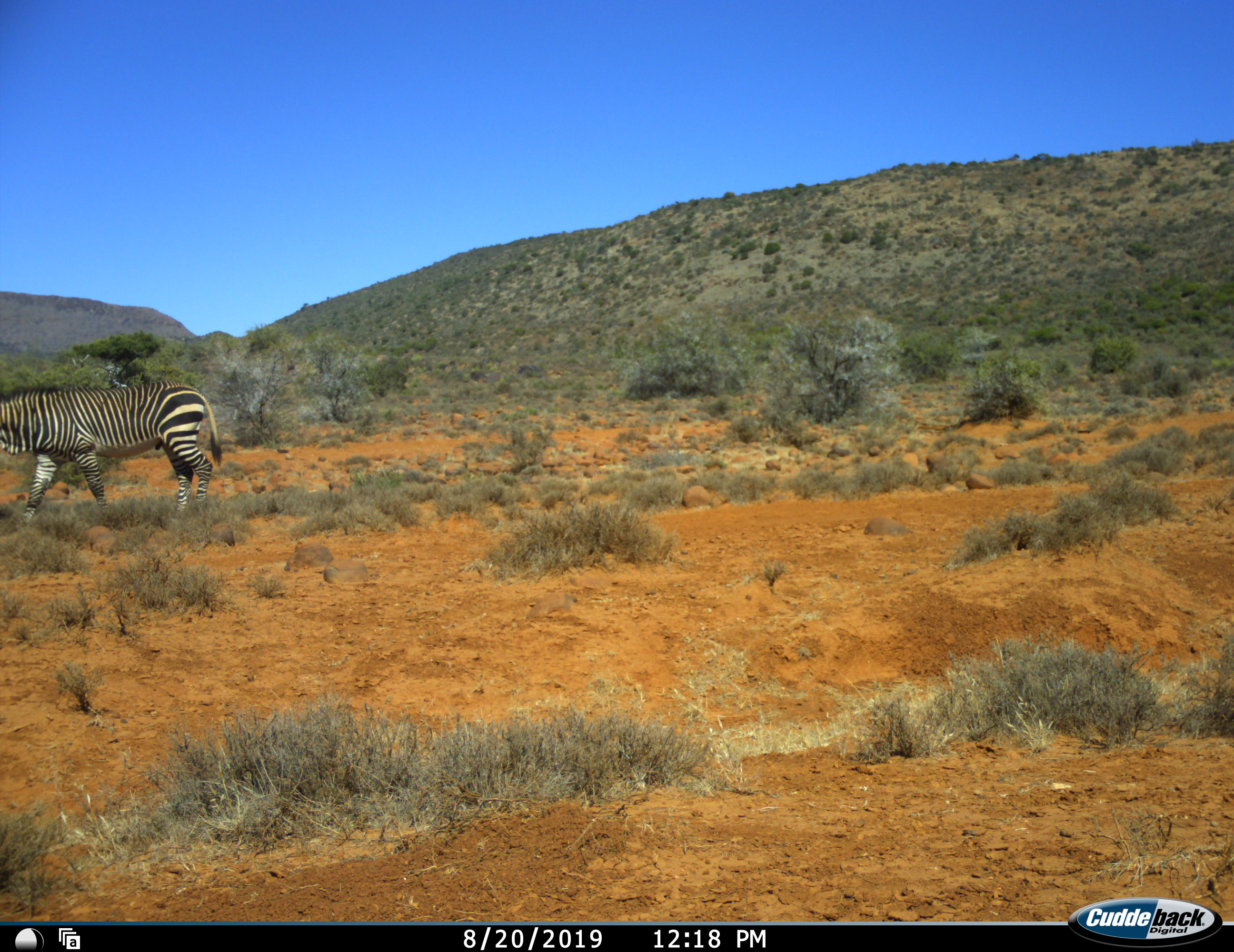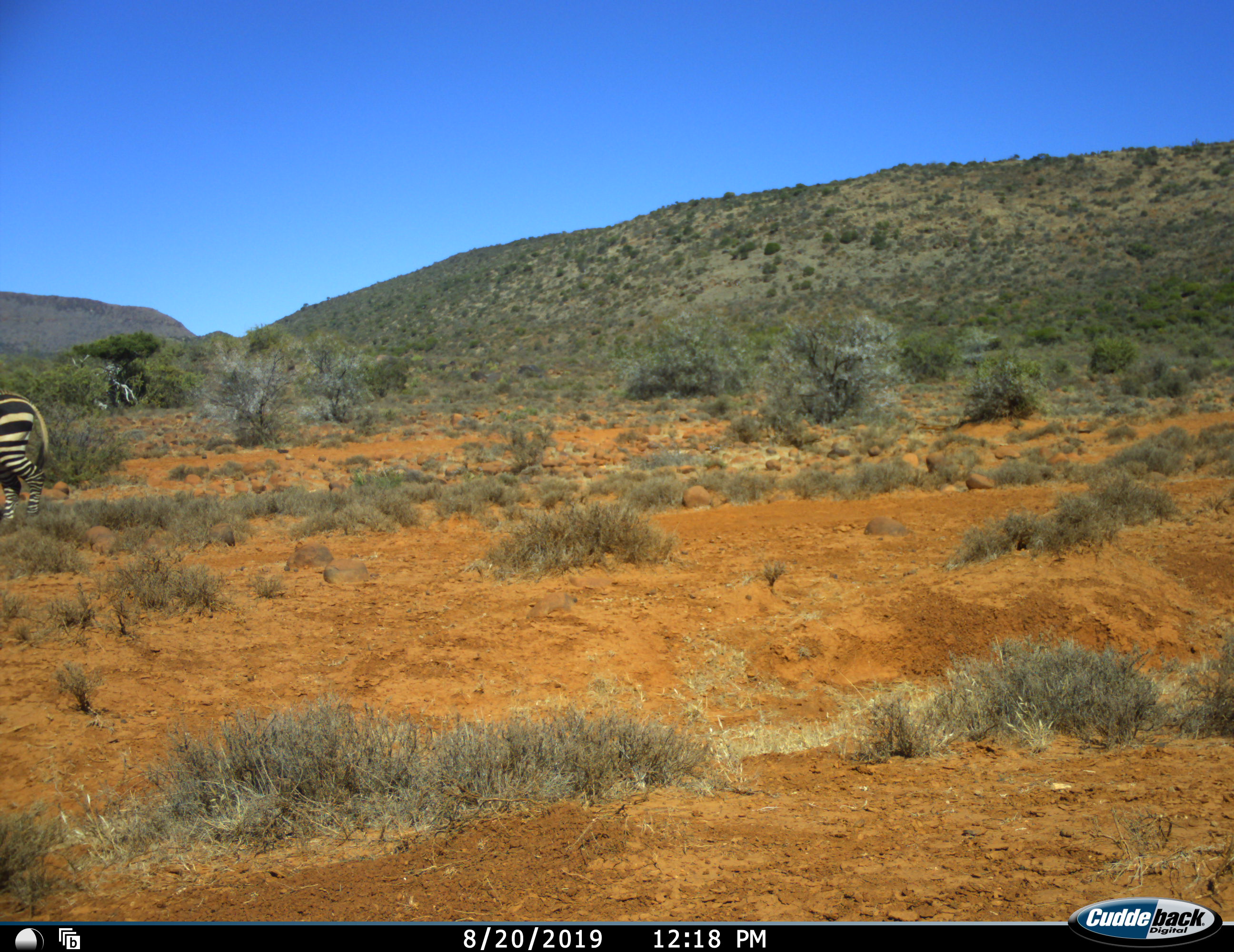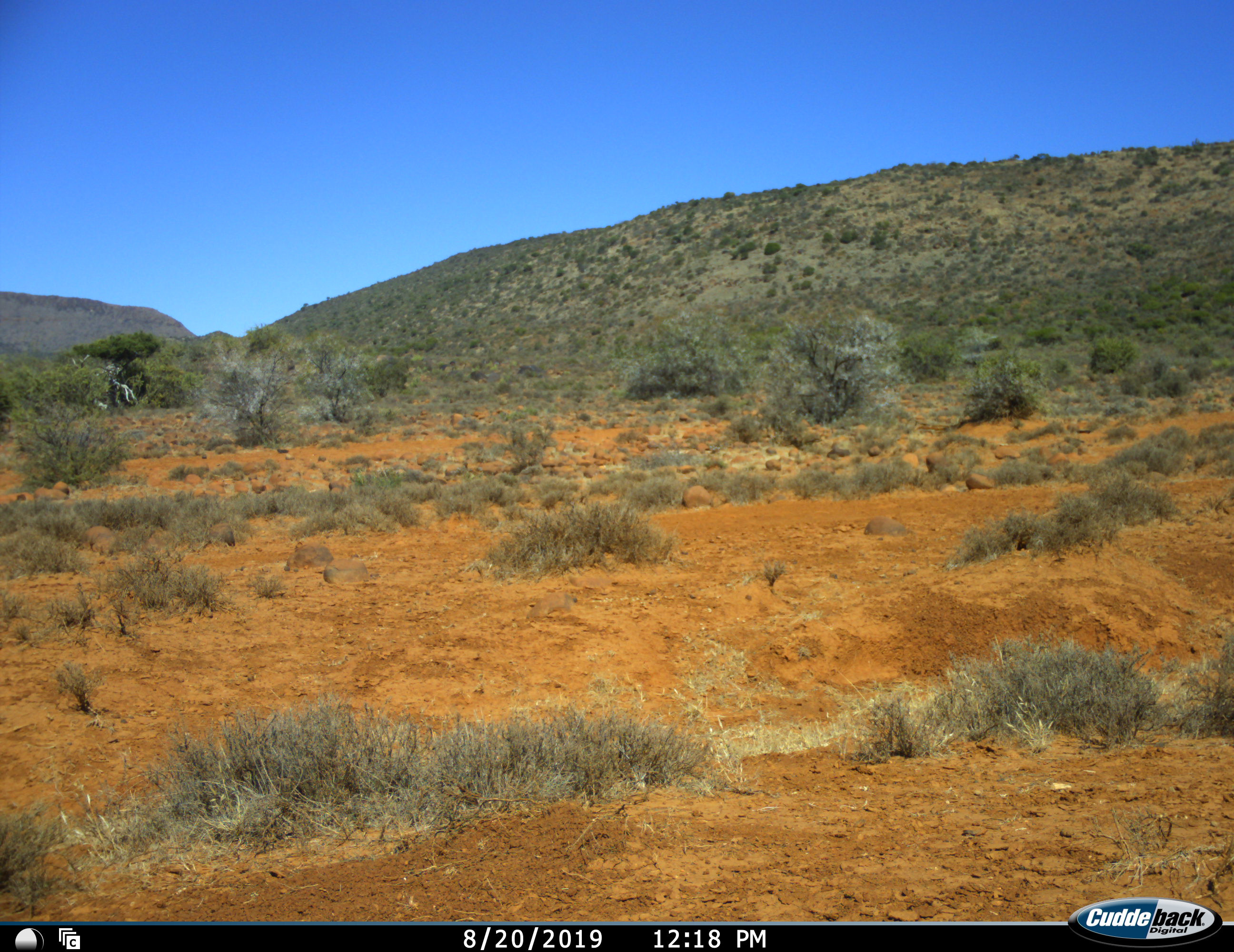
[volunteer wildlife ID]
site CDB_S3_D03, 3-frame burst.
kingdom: Animalia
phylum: Chordata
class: Mammalia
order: Perissodactyla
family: Equidae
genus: Equus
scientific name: Equus zebra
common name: mountain zebra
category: zebramountain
Zebramountain (mountain zebra) (Equus zebra), count 1. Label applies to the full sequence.